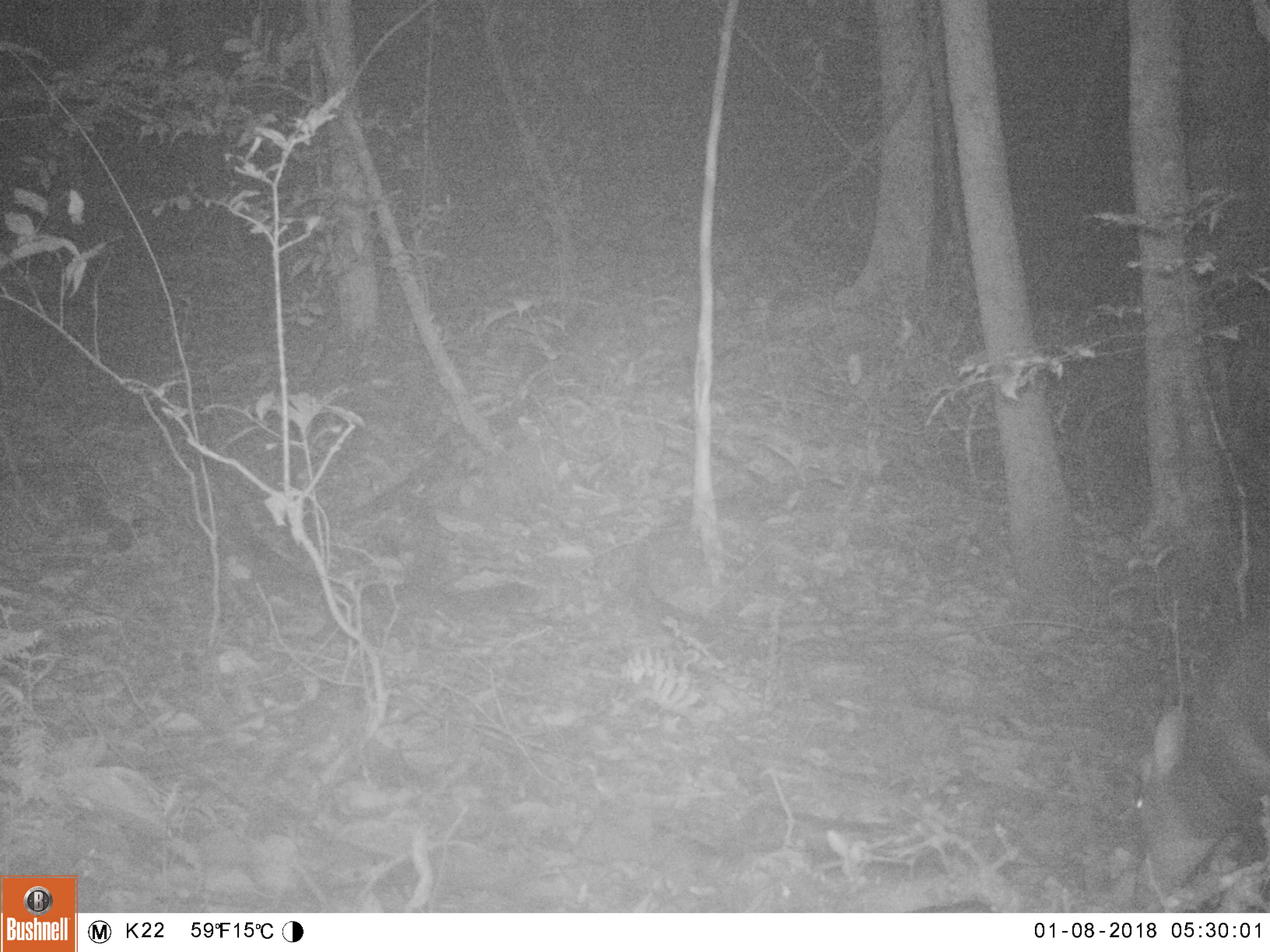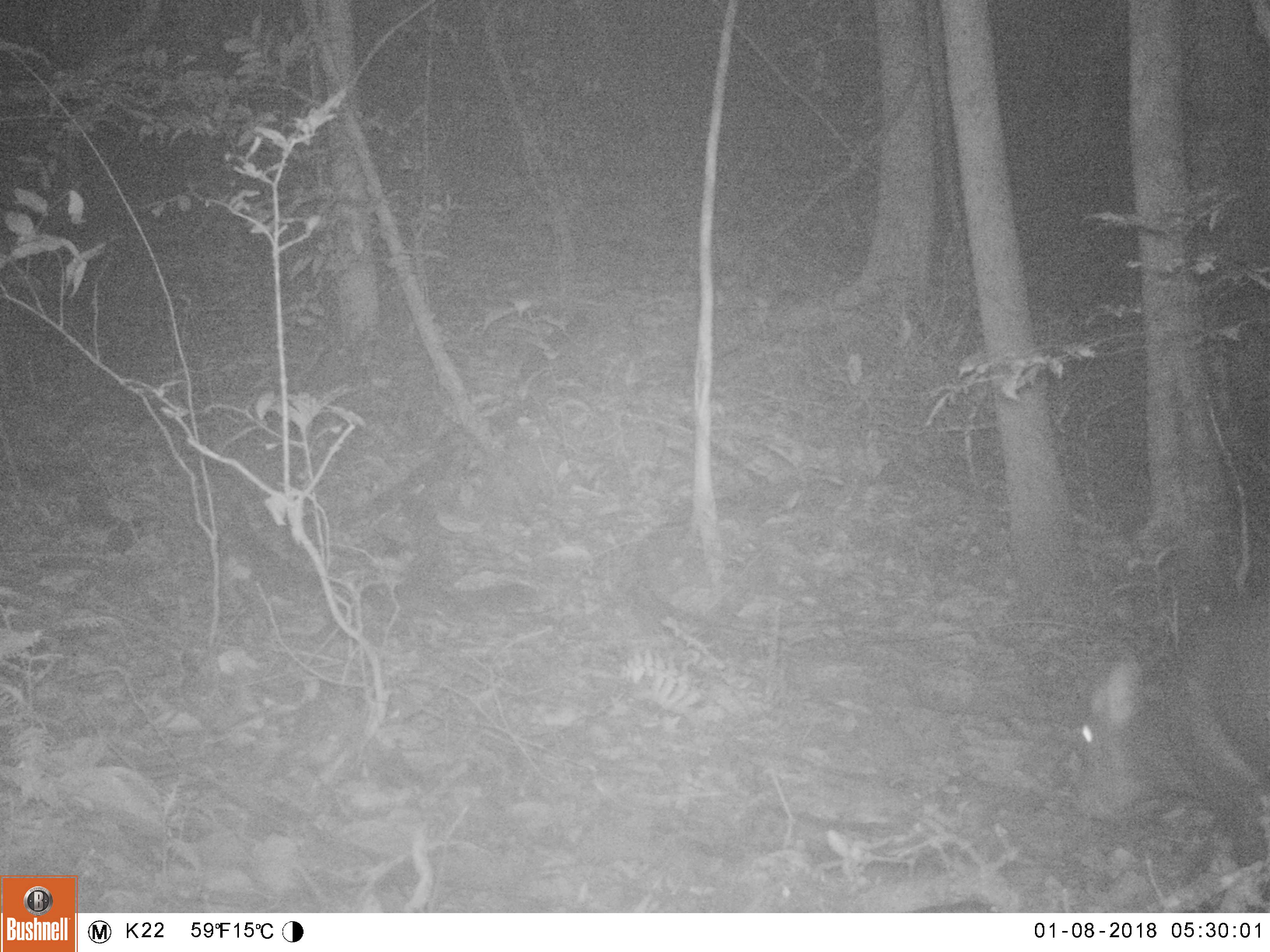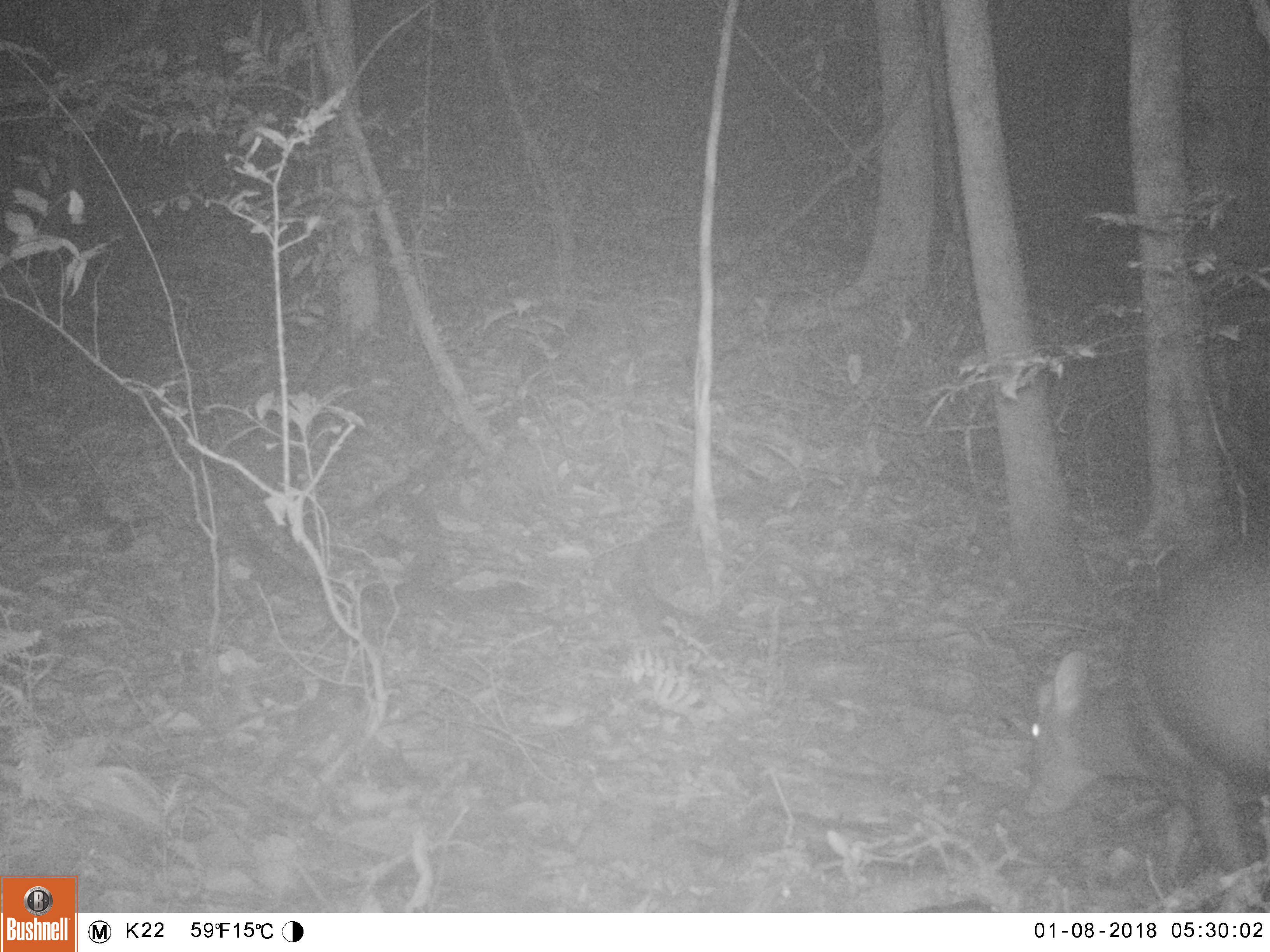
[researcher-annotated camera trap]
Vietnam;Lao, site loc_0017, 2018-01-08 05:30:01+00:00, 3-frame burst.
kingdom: Animalia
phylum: Chordata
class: Mammalia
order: Artiodactyla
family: Cervidae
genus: Muntiacus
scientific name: Muntiacus rooseveltorum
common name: roosevelt's muntjac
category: roosevelts muntjac group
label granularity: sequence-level